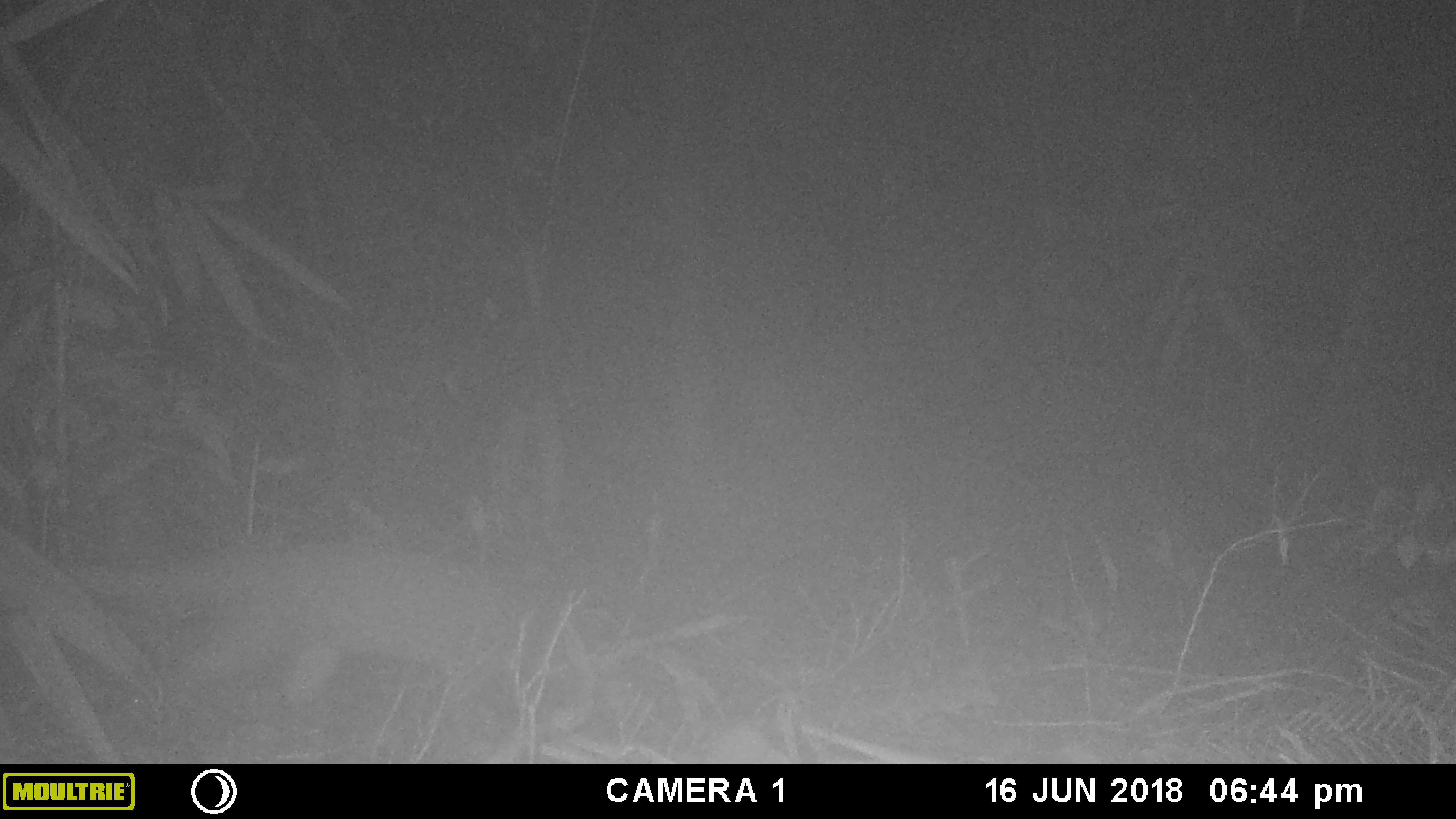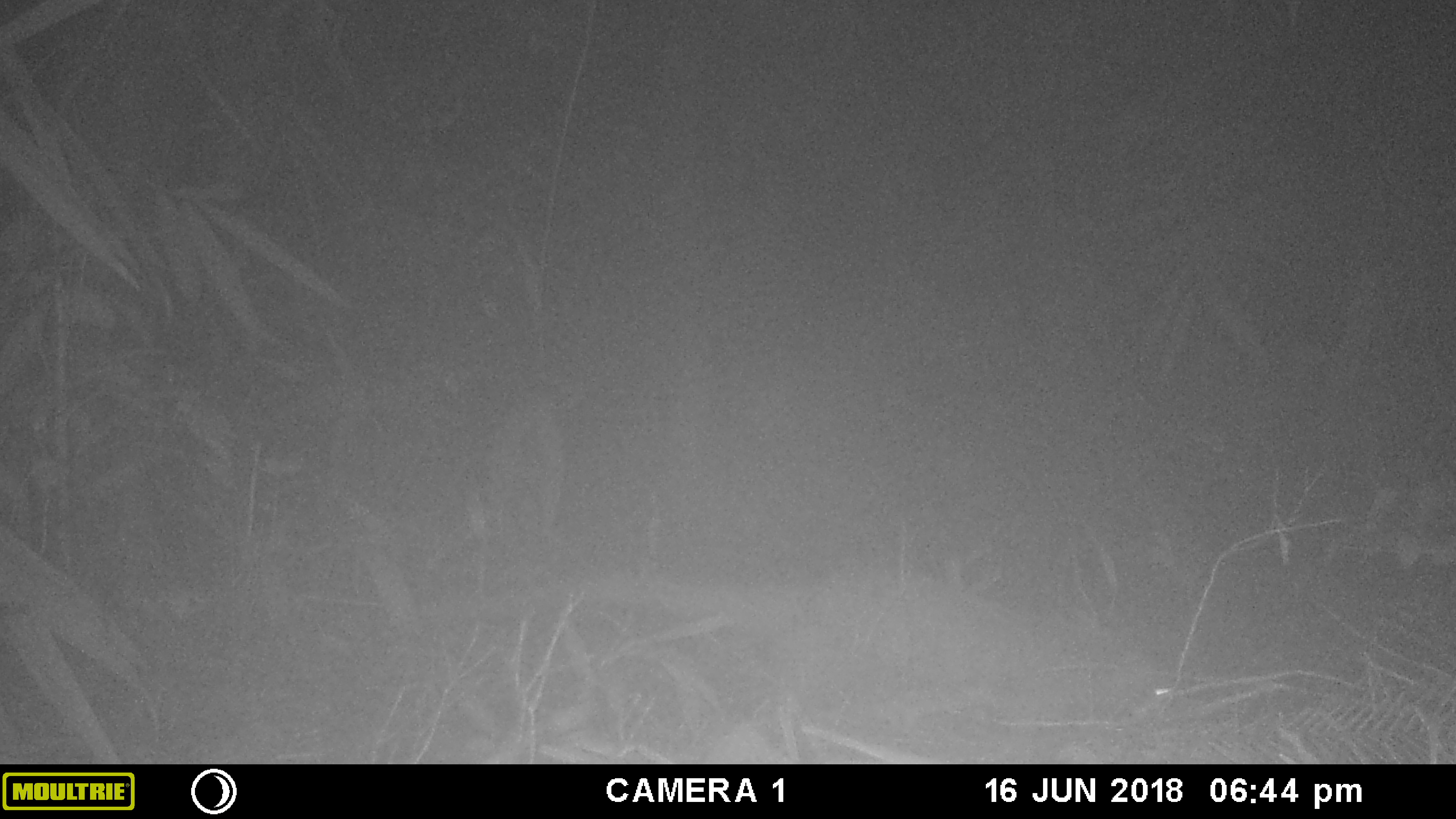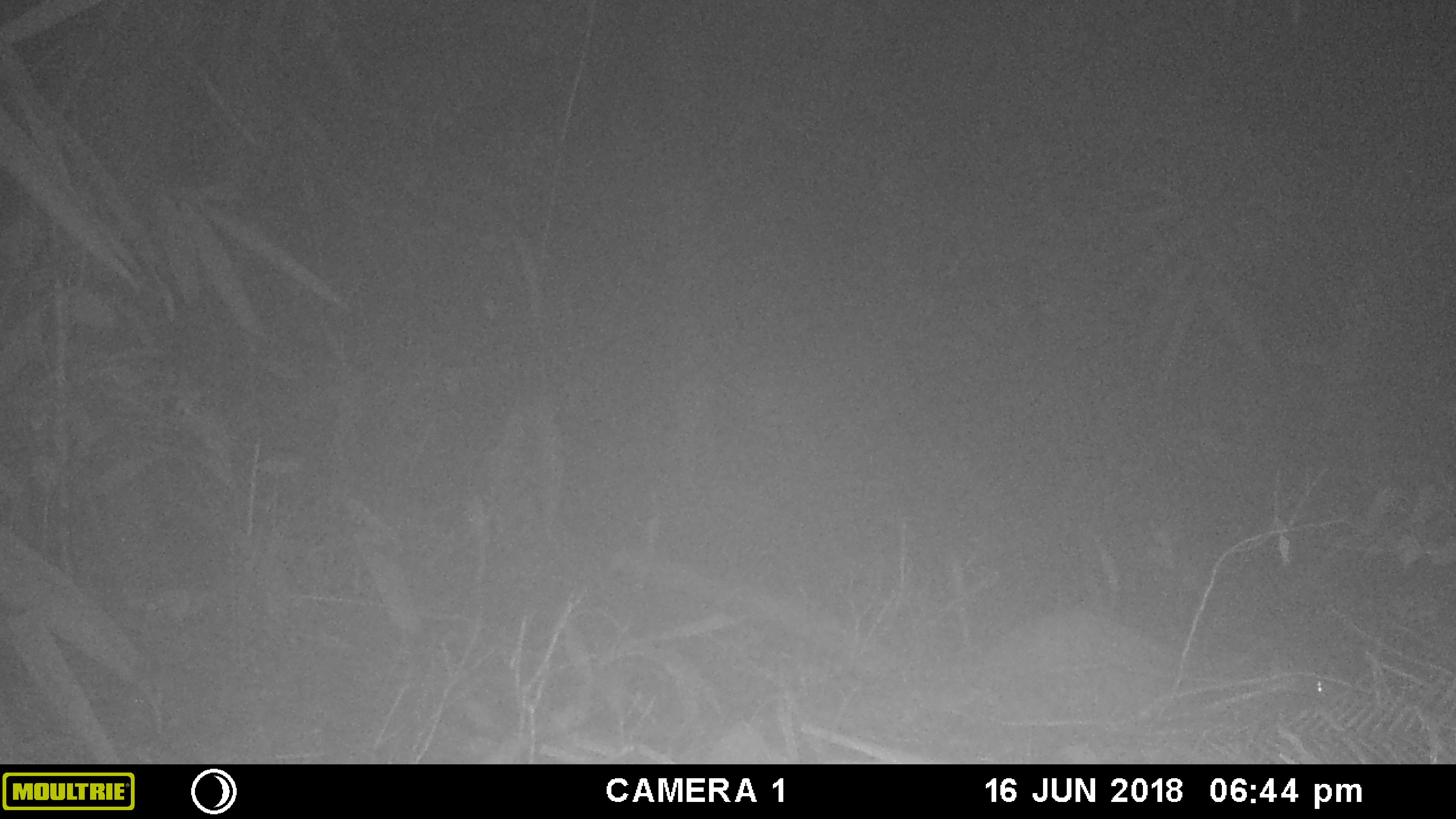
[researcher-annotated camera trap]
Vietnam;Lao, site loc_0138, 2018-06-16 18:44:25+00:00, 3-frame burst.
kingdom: Animalia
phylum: Chordata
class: Mammalia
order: Carnivora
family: Viverridae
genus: Paguma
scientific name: Paguma larvata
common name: masked palm civet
Masked palm civet (Paguma larvata). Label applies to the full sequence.